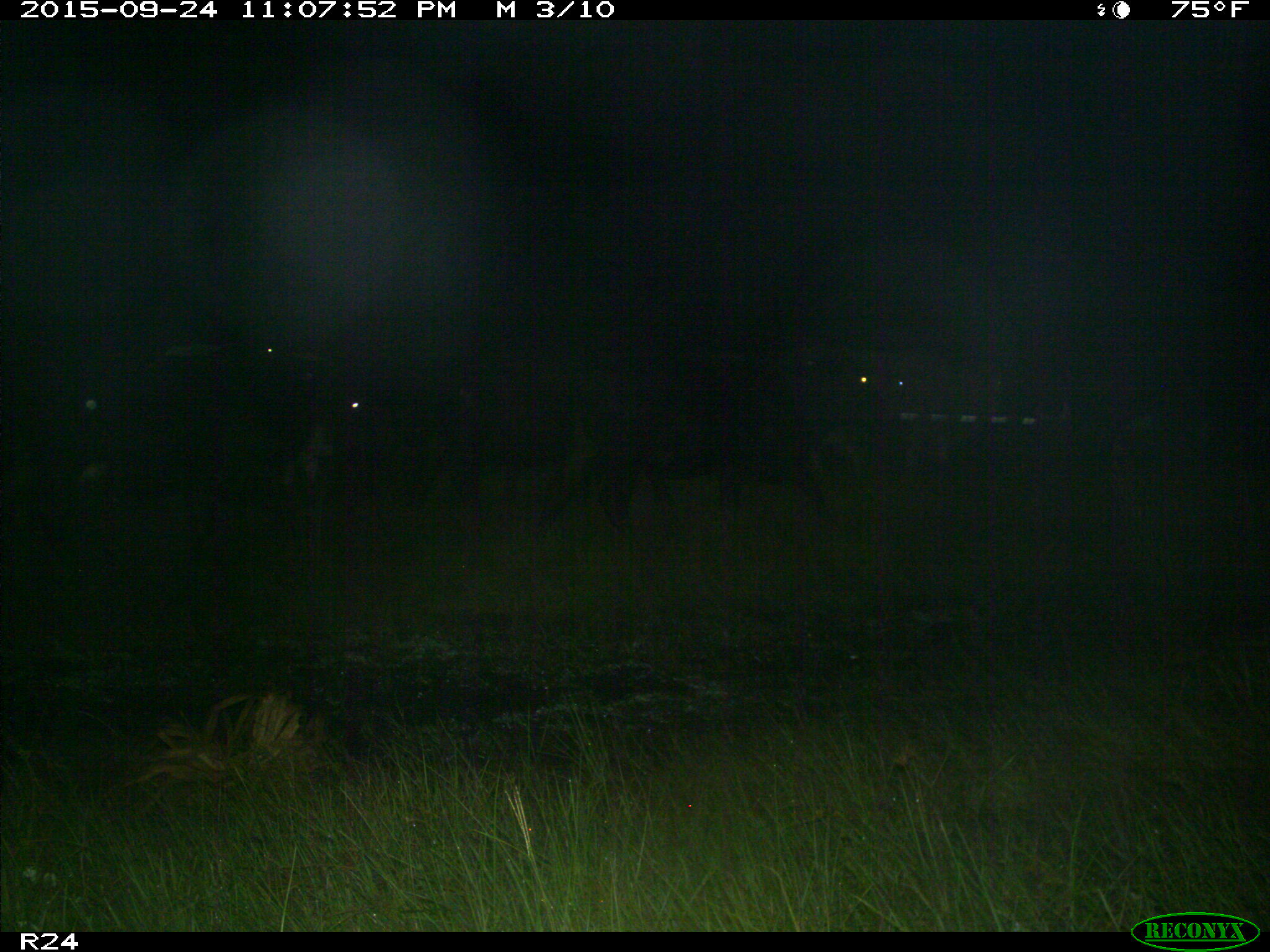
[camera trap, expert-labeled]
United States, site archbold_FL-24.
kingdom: Animalia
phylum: Chordata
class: Mammalia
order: Artiodactyla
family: Bovidae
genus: Bos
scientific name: Bos taurus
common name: domestic cow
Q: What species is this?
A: Bos taurus (domestic cow).